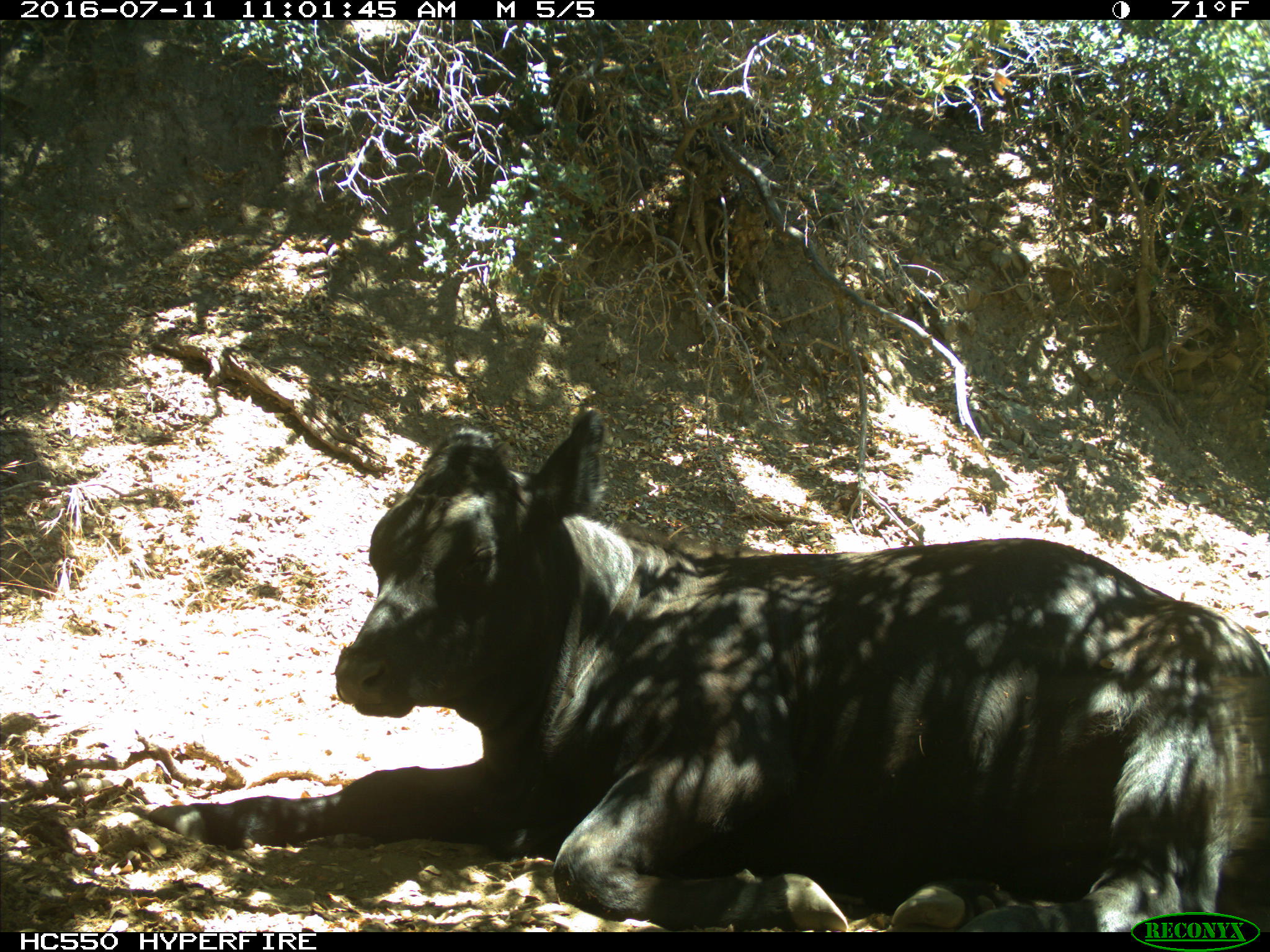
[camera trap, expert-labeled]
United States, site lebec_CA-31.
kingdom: Animalia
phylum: Chordata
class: Mammalia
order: Artiodactyla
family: Bovidae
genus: Bos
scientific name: Bos taurus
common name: domestic cow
Bos taurus (domestic cow).